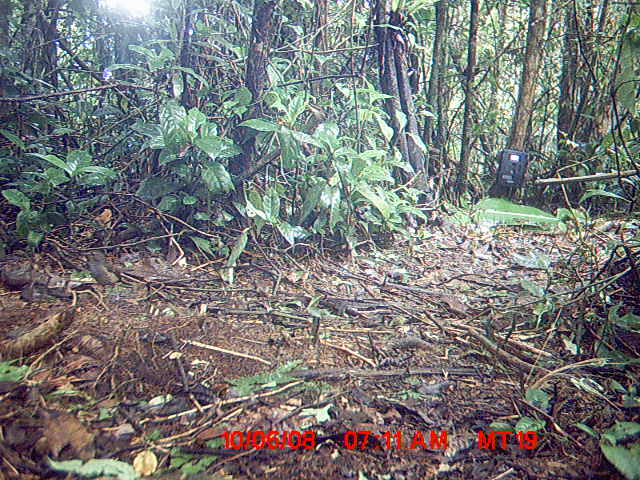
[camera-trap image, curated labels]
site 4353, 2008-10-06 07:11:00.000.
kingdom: Animalia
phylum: Chordata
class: Aves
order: Passeriformes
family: Muscicapidae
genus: Copsychus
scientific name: Copsychus albospecularis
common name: madagascar magpie-robin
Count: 1.